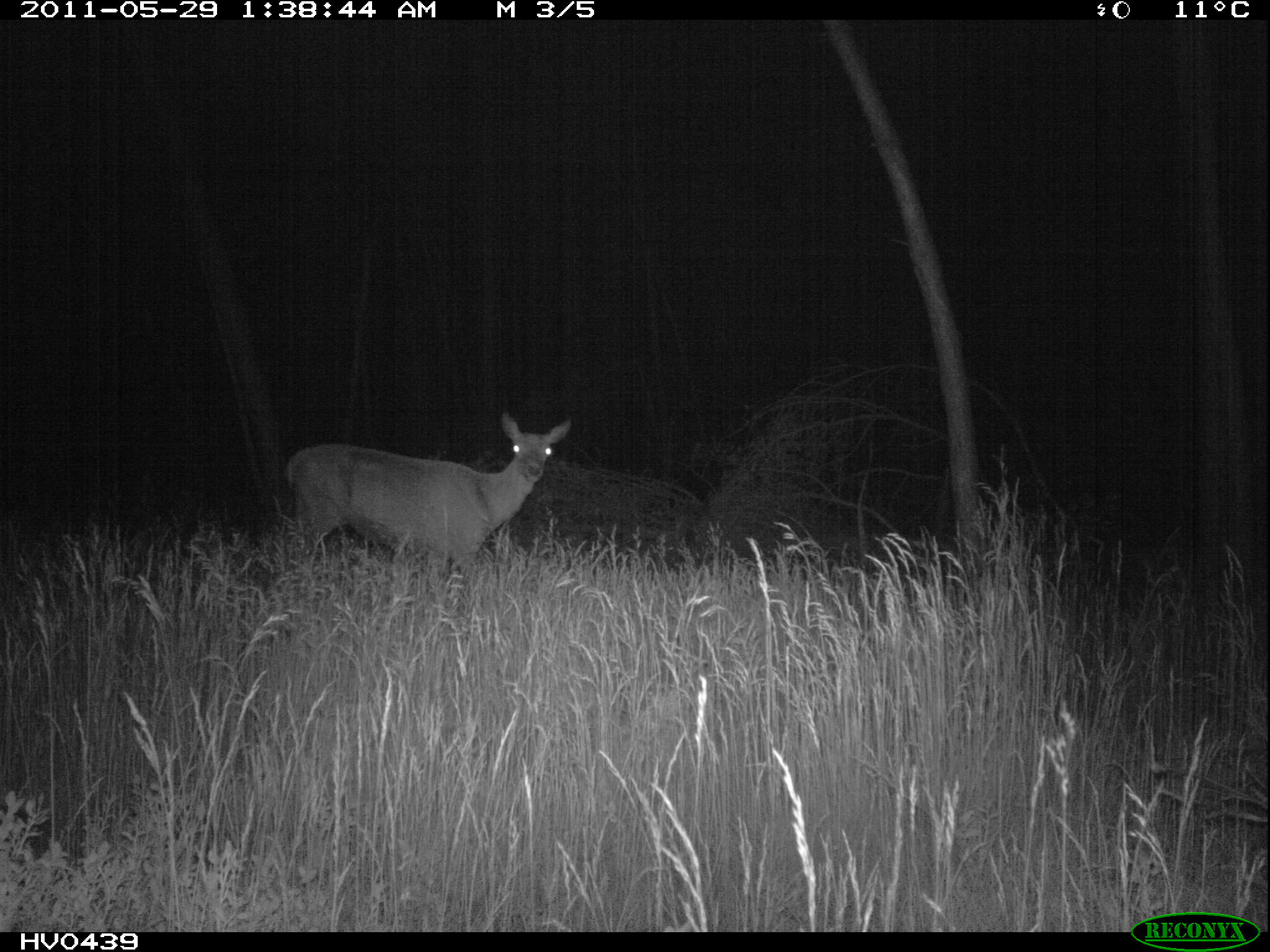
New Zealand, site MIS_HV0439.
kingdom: Animalia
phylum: Chordata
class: Mammalia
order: Artiodactyla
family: Cervidae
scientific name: Cervidae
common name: deer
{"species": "deer (Cervidae)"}